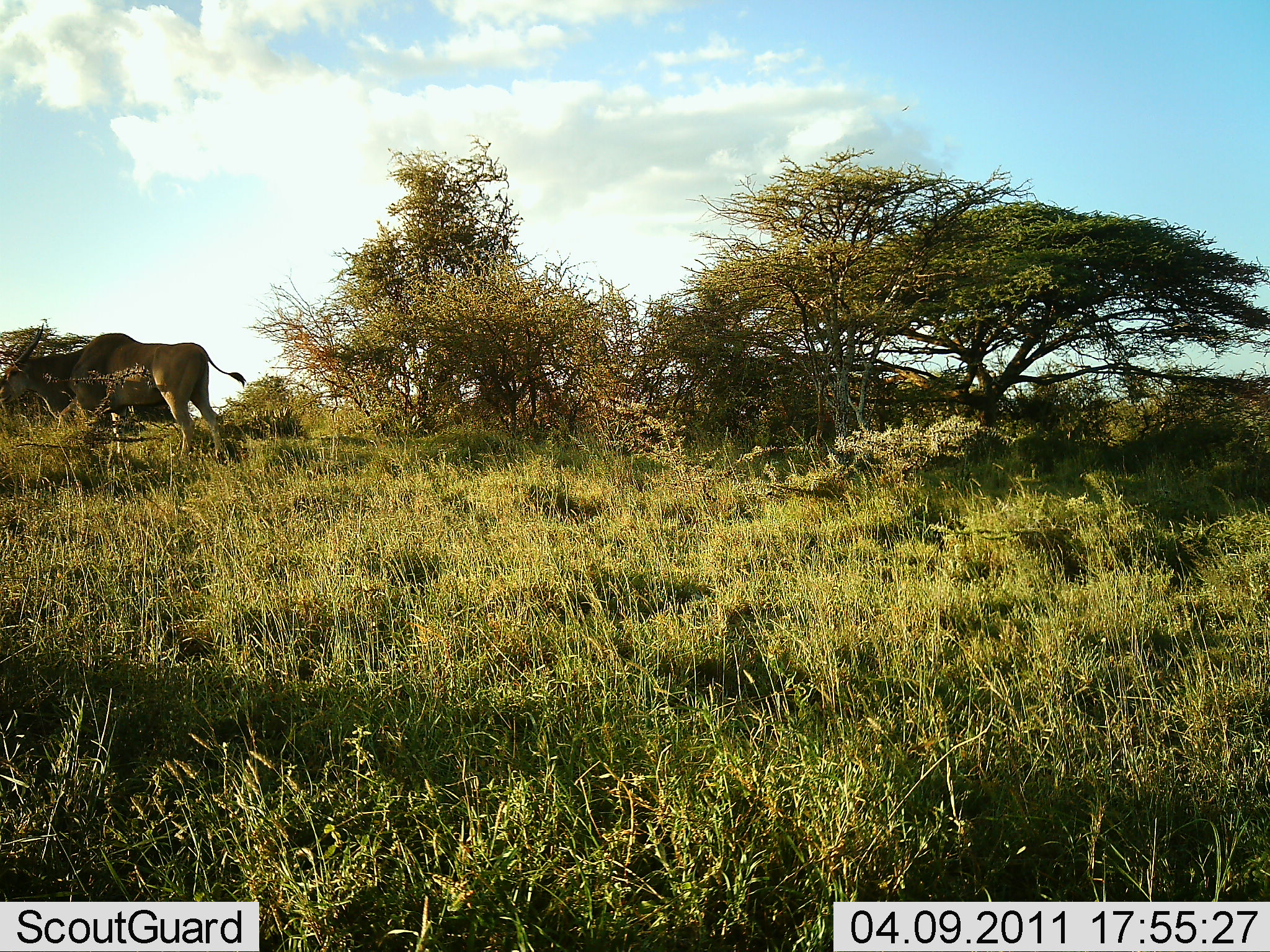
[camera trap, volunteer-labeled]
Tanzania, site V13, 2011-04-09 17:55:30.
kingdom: Animalia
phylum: Chordata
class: Mammalia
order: Artiodactyla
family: Bovidae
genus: Tragelaphus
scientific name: Tragelaphus oryx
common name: eland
Eland (Tragelaphus oryx), count 1. Behavior (volunteer vote fractions): standing 67%, resting 0%, moving 25%, interacting 0%. Young present (vote fraction): 0%. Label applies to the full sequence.